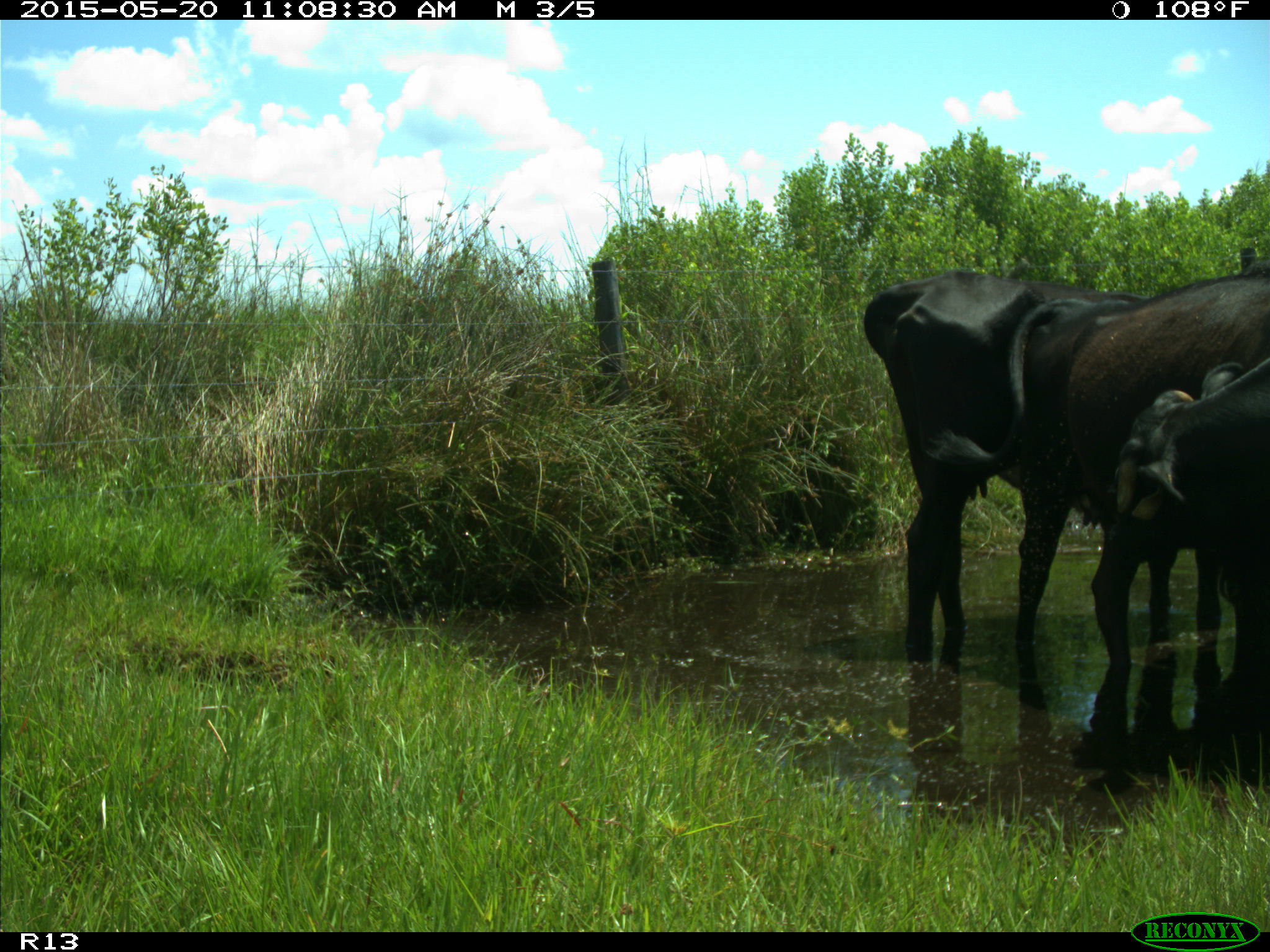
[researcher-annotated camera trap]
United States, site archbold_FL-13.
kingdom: Animalia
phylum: Chordata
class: Mammalia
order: Artiodactyla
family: Bovidae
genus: Bos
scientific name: Bos taurus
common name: domestic cow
Bos taurus (domestic cow).